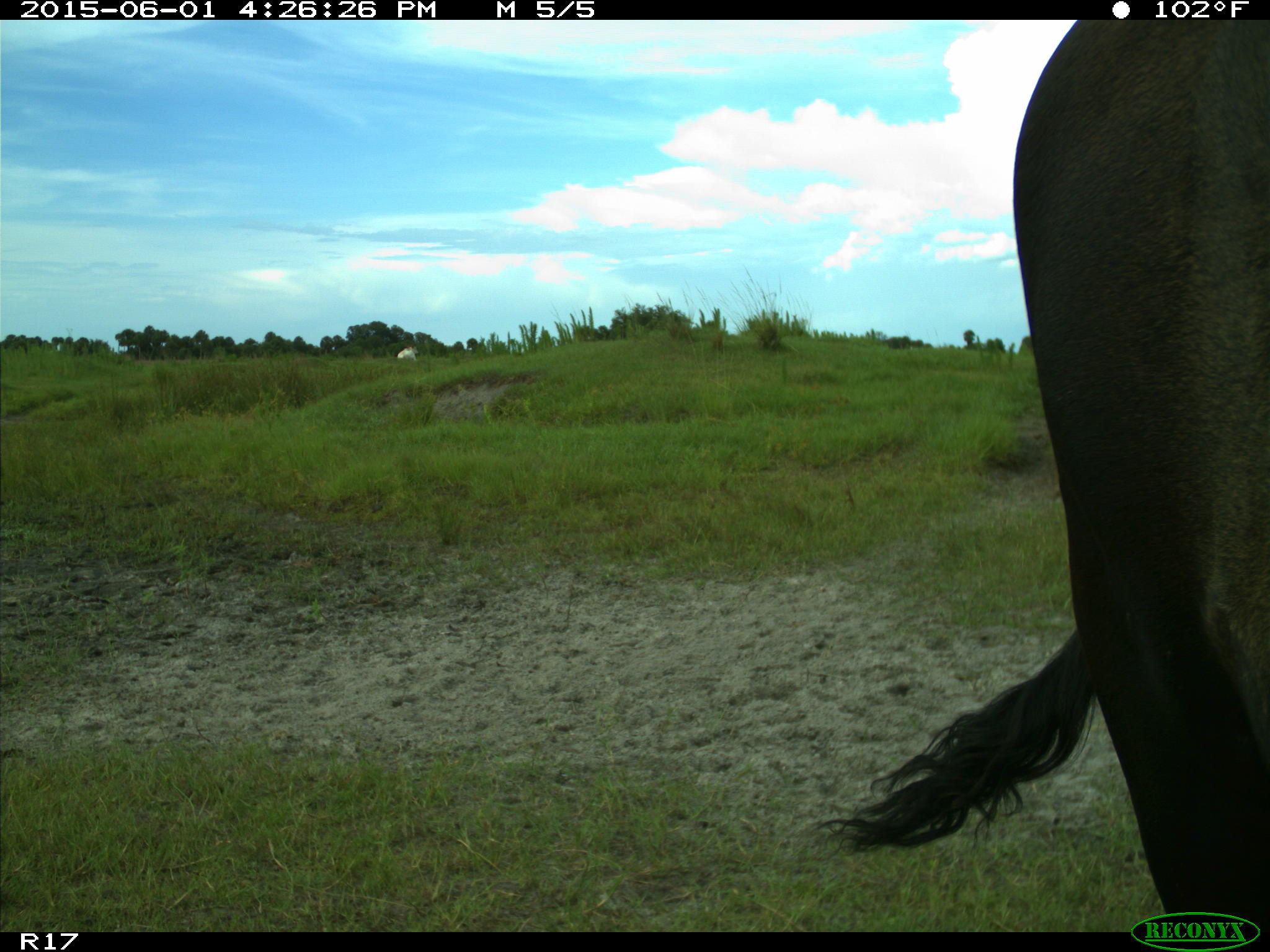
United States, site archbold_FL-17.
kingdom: Animalia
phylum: Chordata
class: Mammalia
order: Artiodactyla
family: Bovidae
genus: Bos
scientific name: Bos taurus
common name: domestic cow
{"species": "Bos taurus (domestic cow)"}